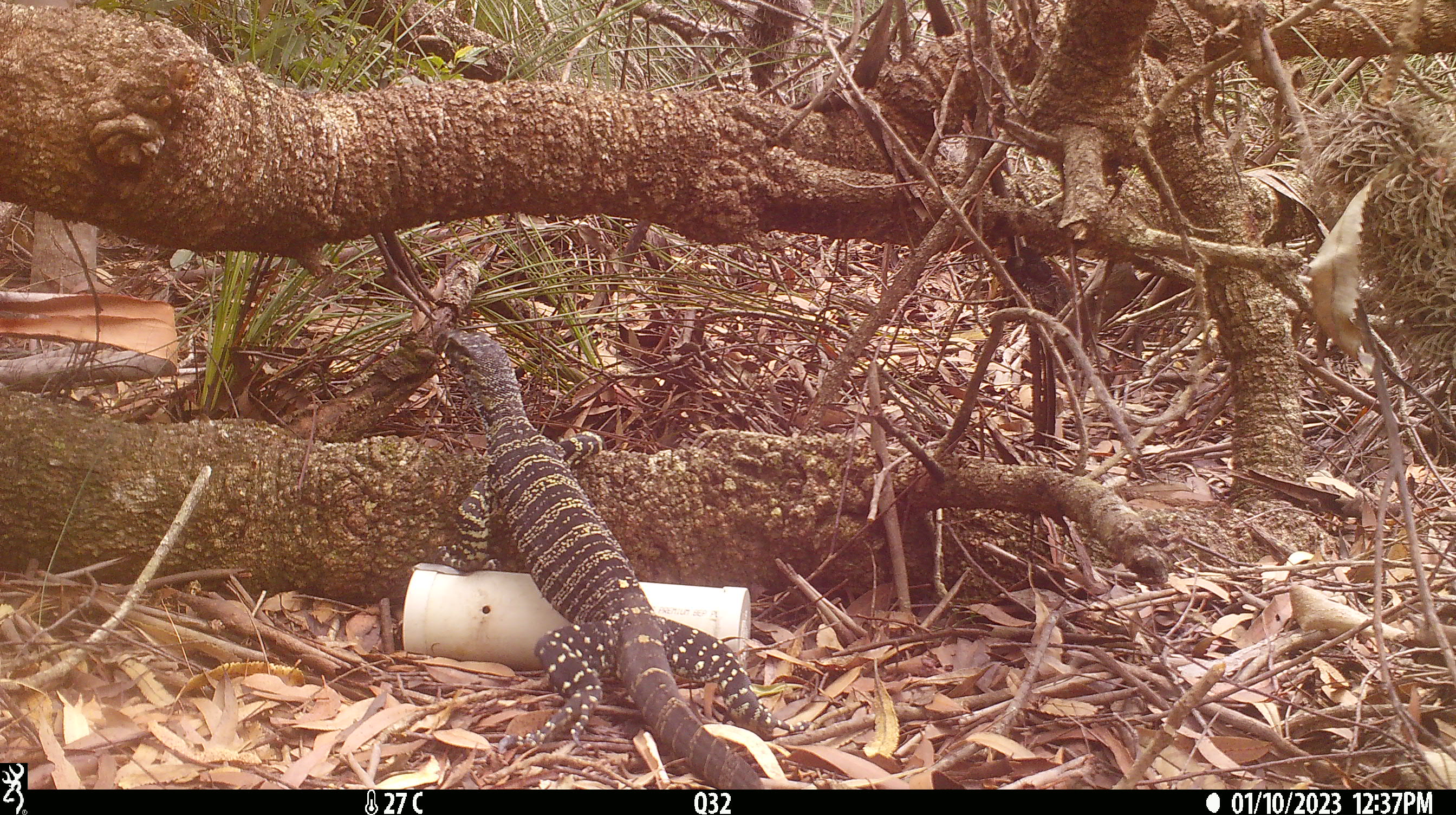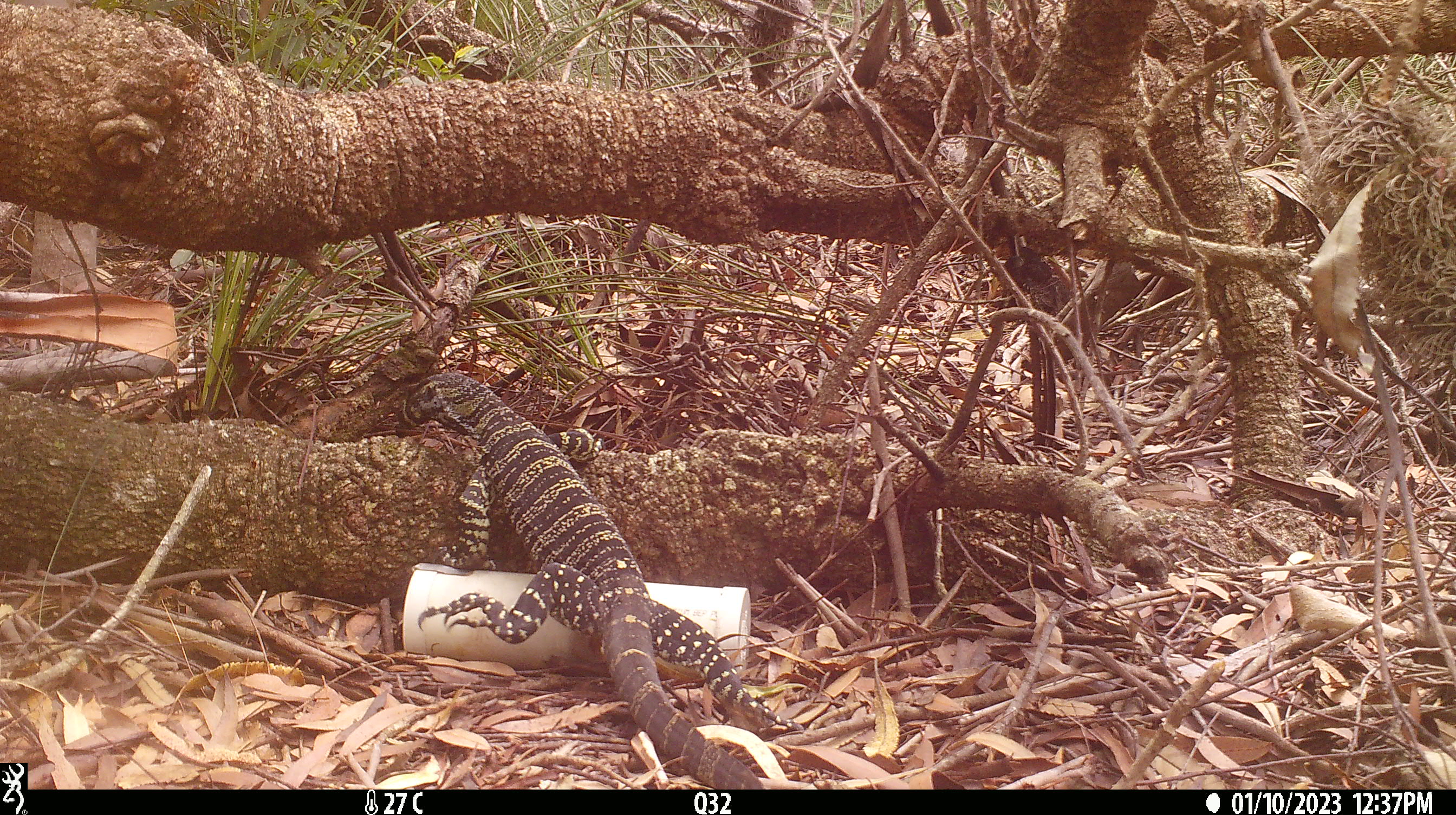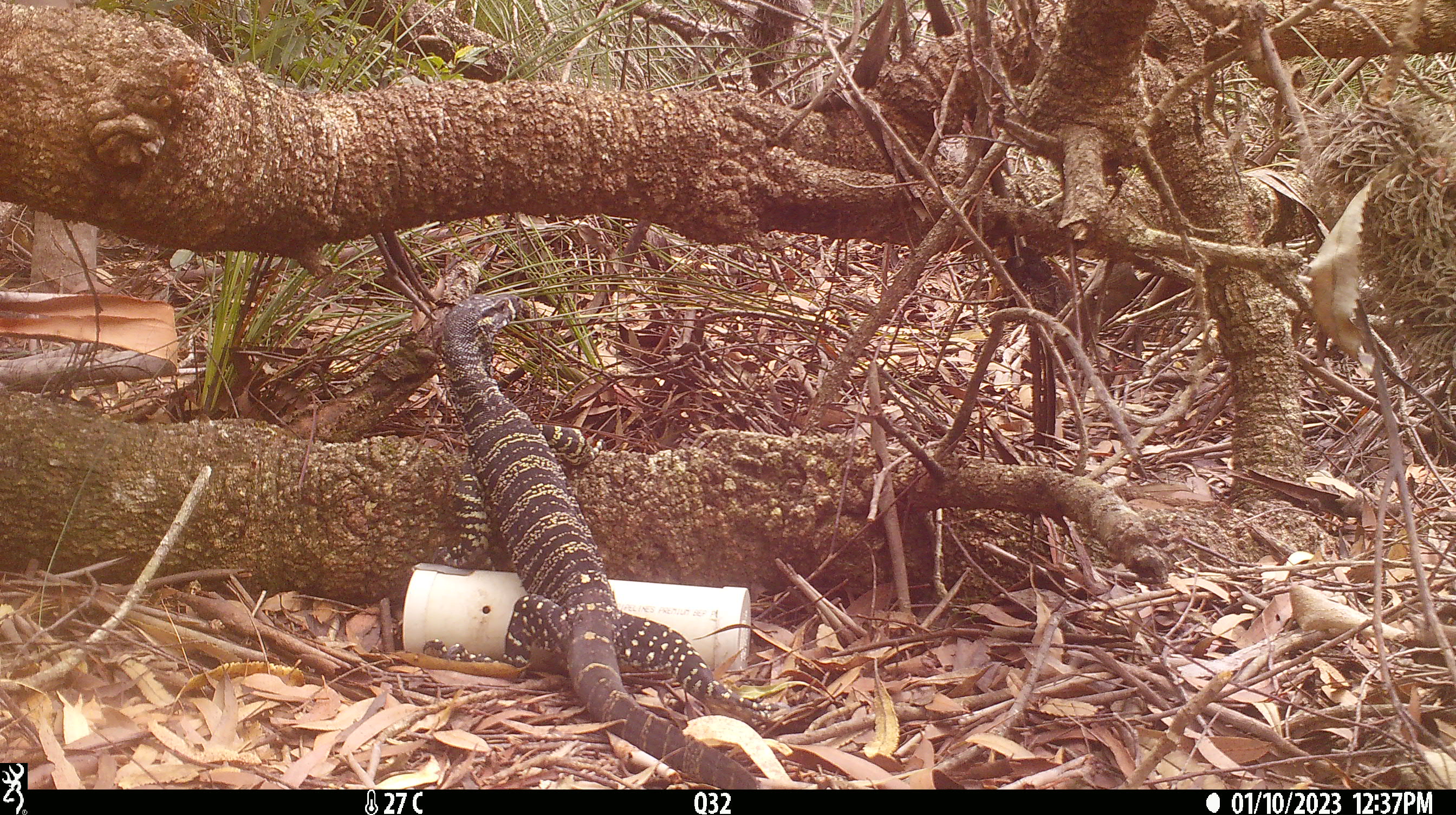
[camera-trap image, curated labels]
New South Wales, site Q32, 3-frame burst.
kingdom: Animalia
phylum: Chordata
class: Reptilia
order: Squamata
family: Varanidae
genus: Varanus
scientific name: Varanus varius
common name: lace monitor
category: goanna